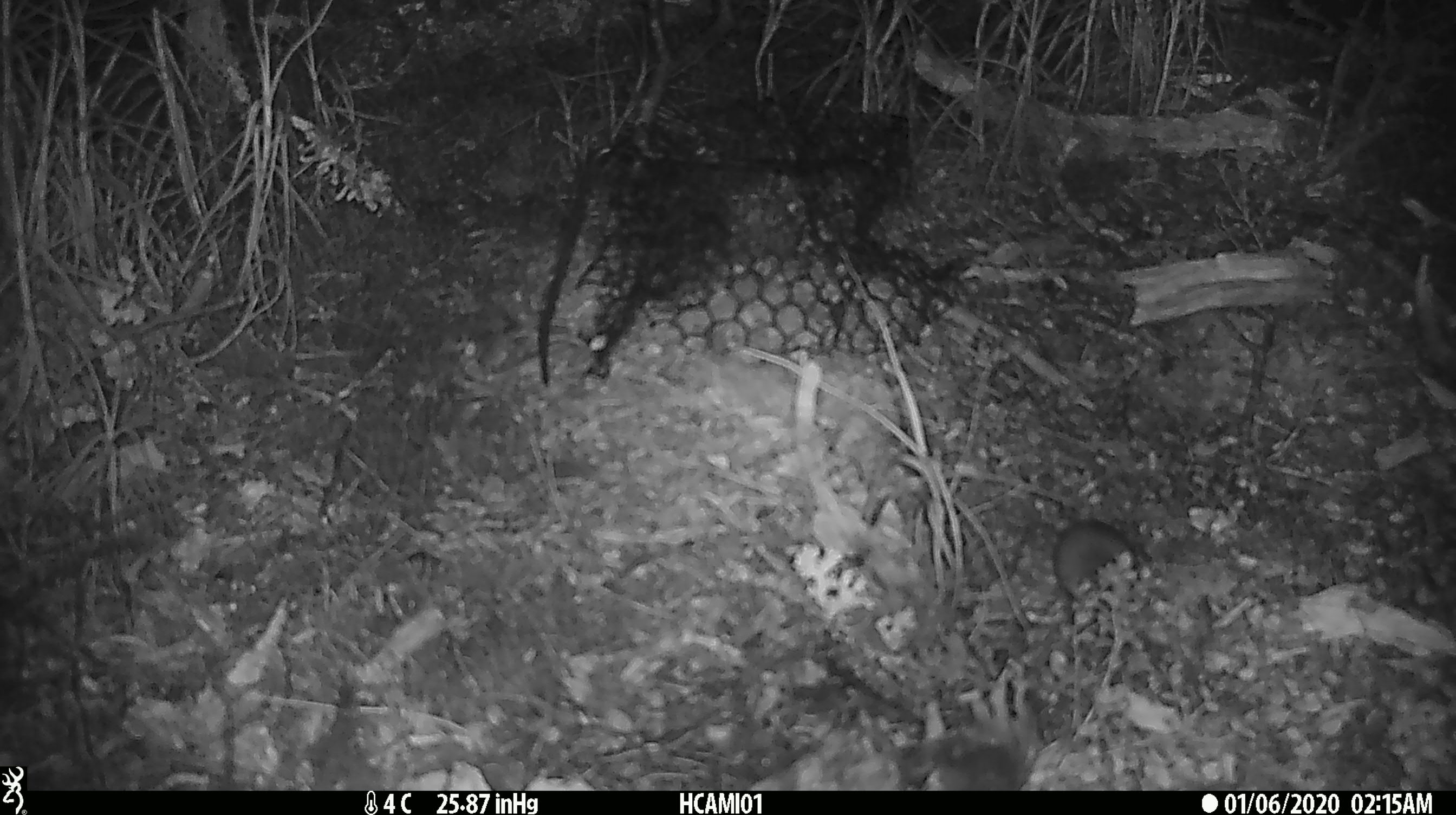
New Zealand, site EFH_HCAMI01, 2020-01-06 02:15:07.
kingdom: Animalia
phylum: Chordata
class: Mammalia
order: Rodentia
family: Muridae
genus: Mus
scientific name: Mus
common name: mouse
Mouse (Mus).